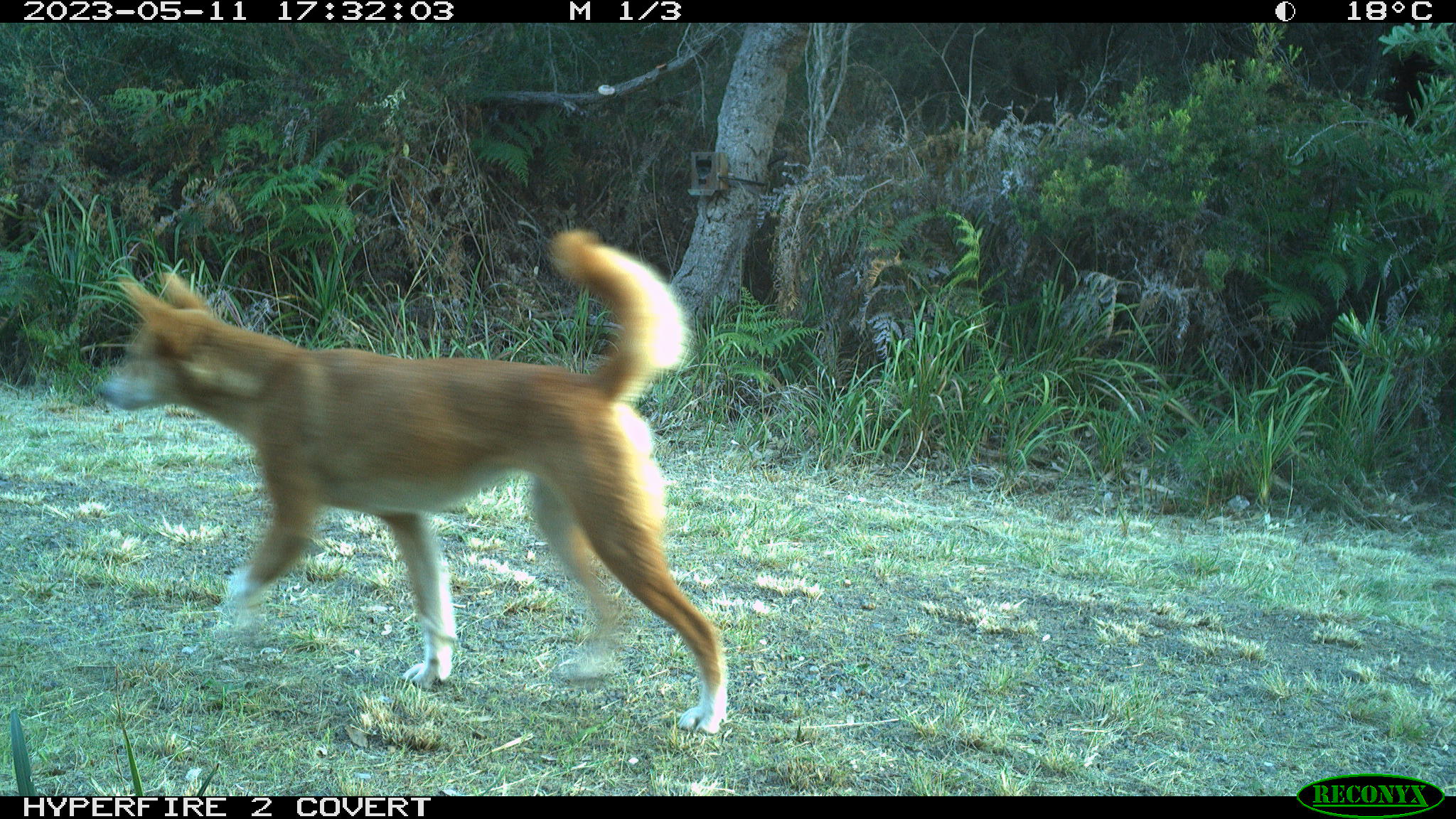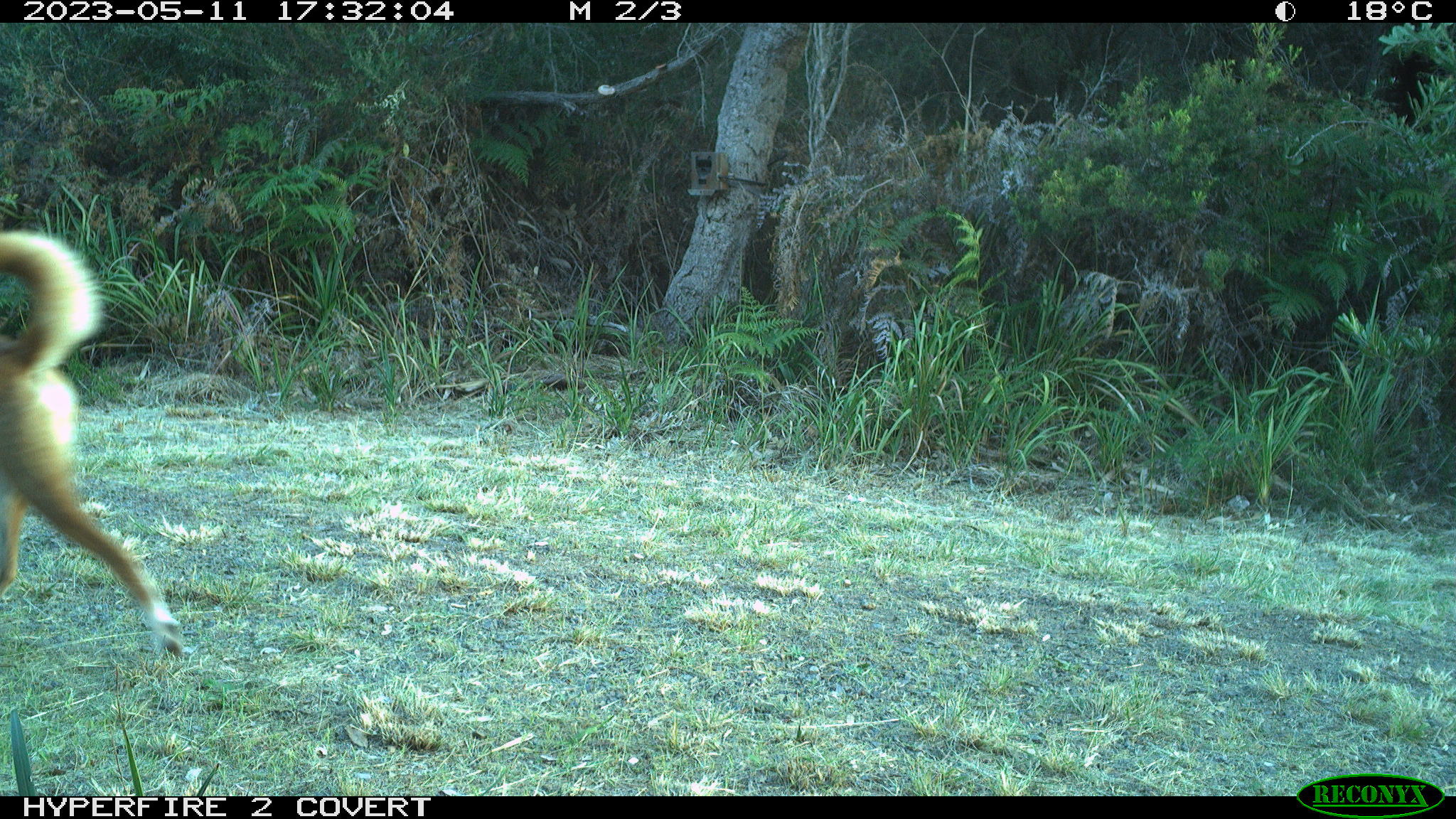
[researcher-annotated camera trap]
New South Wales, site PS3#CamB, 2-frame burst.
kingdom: Animalia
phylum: Chordata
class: Mammalia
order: Carnivora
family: Canidae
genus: Canis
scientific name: Canis familiaris dingo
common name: dingo